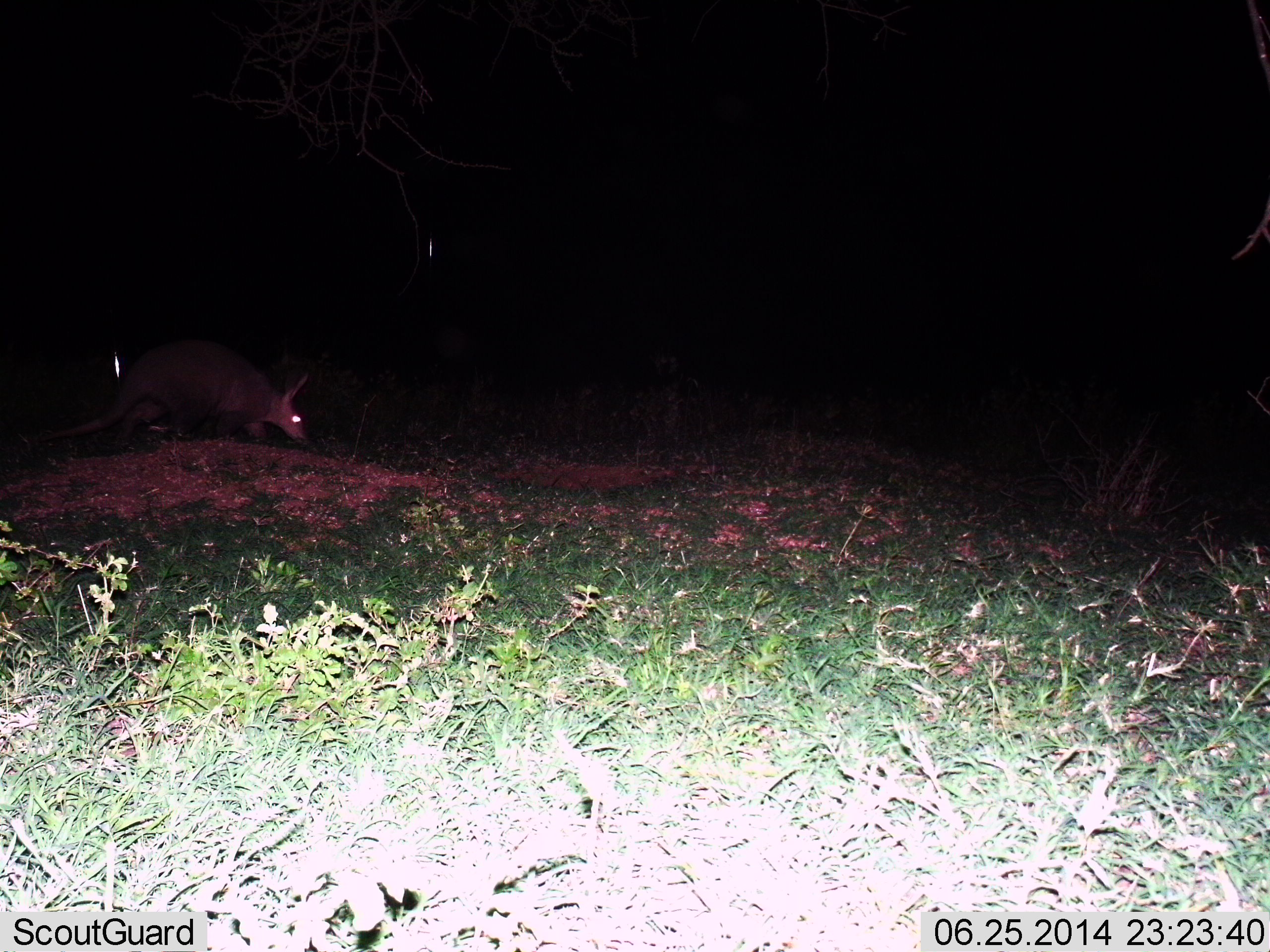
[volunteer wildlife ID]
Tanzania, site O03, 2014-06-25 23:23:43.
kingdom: Animalia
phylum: Chordata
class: Mammalia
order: Tubulidentata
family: Orycteropodidae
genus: Orycteropus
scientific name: Orycteropus afer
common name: aardvark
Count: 1.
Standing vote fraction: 30%.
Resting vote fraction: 0%.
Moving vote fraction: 60%.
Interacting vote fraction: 0%.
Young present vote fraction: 0%.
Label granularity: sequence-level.